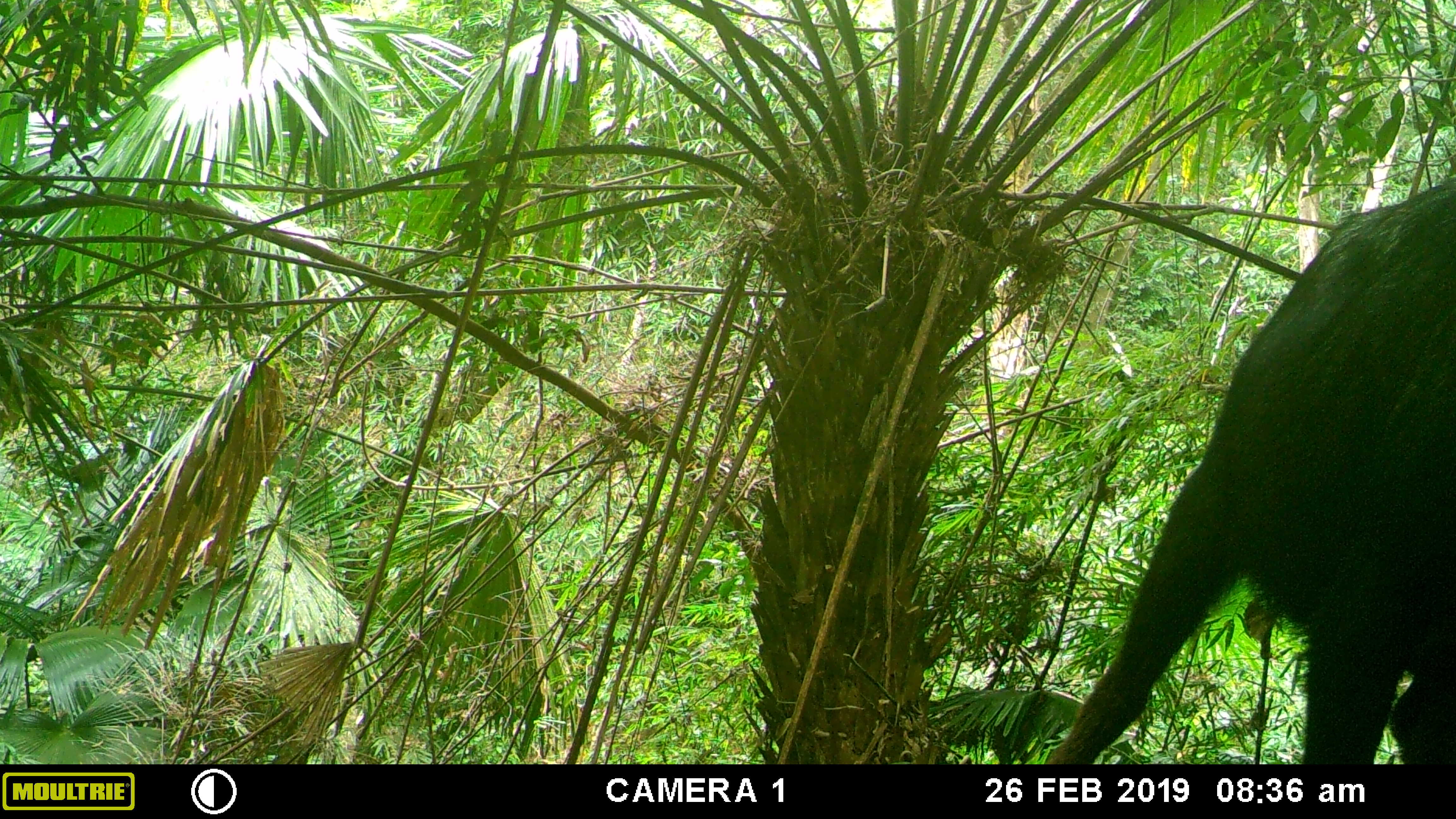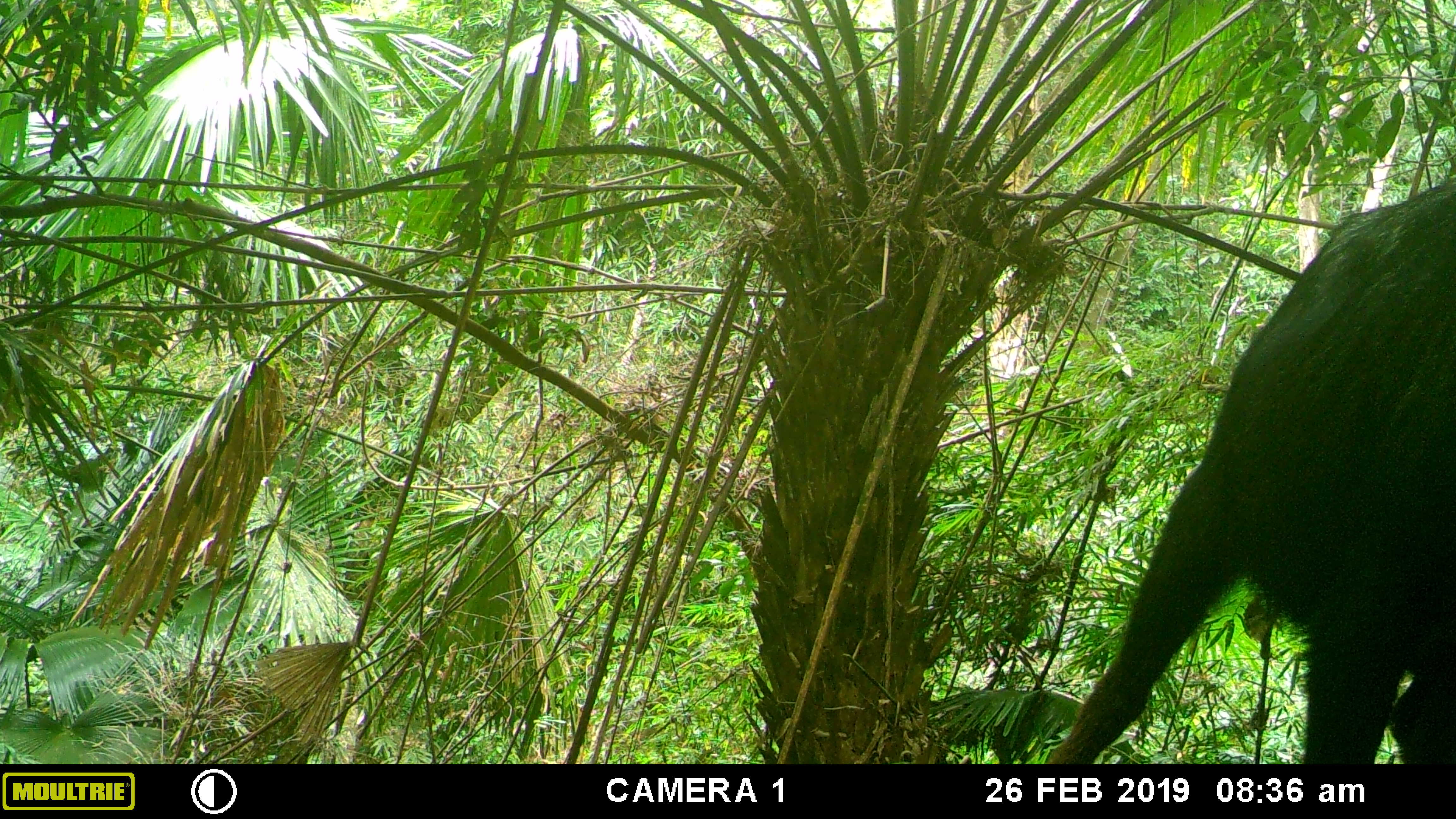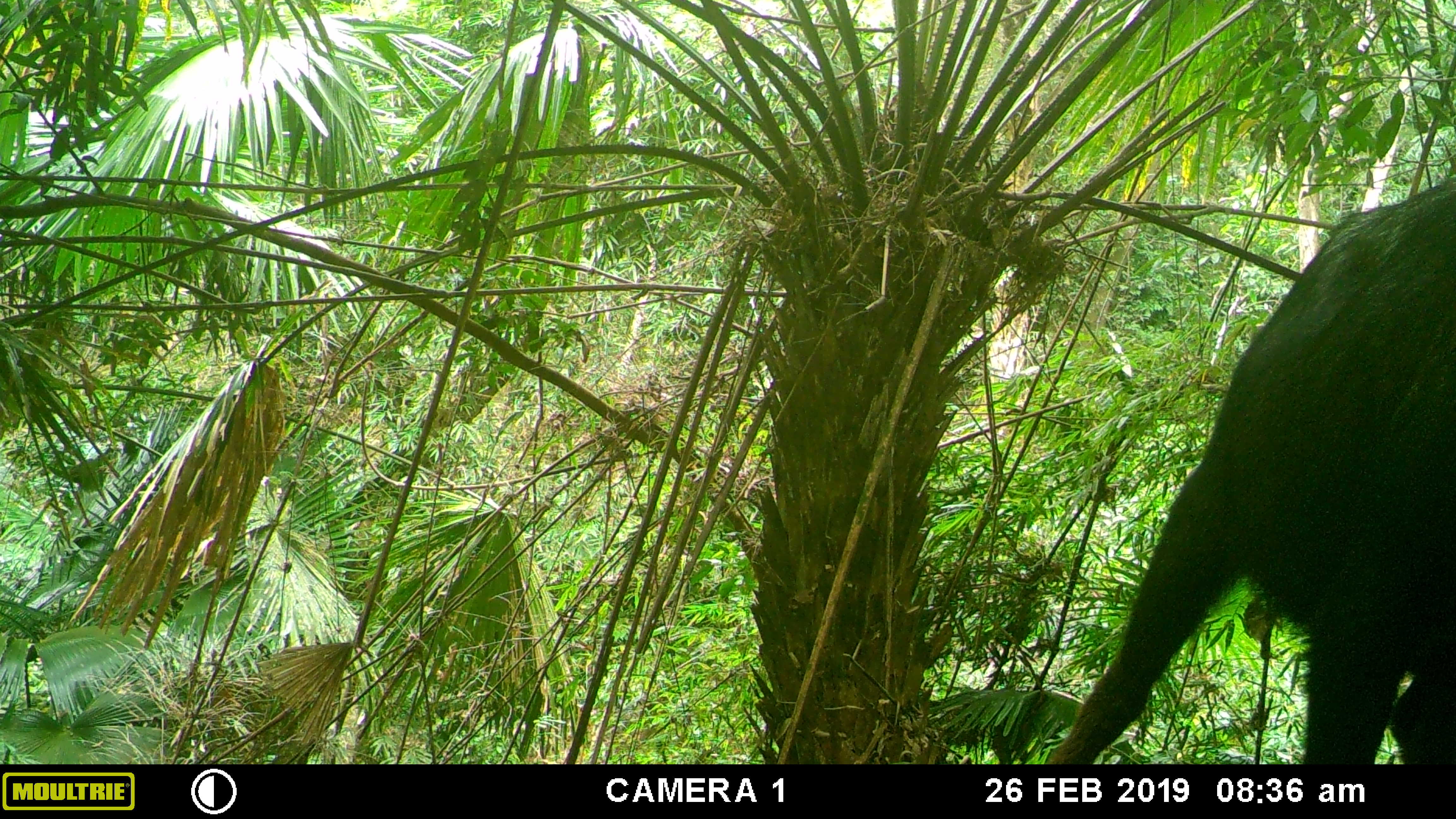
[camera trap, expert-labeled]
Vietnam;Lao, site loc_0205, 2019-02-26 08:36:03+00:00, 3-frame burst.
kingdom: Animalia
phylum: Chordata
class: Mammalia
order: Artiodactyla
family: Bovidae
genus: Capricornis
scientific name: Capricornis sumatraensis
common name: chinese serow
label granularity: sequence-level